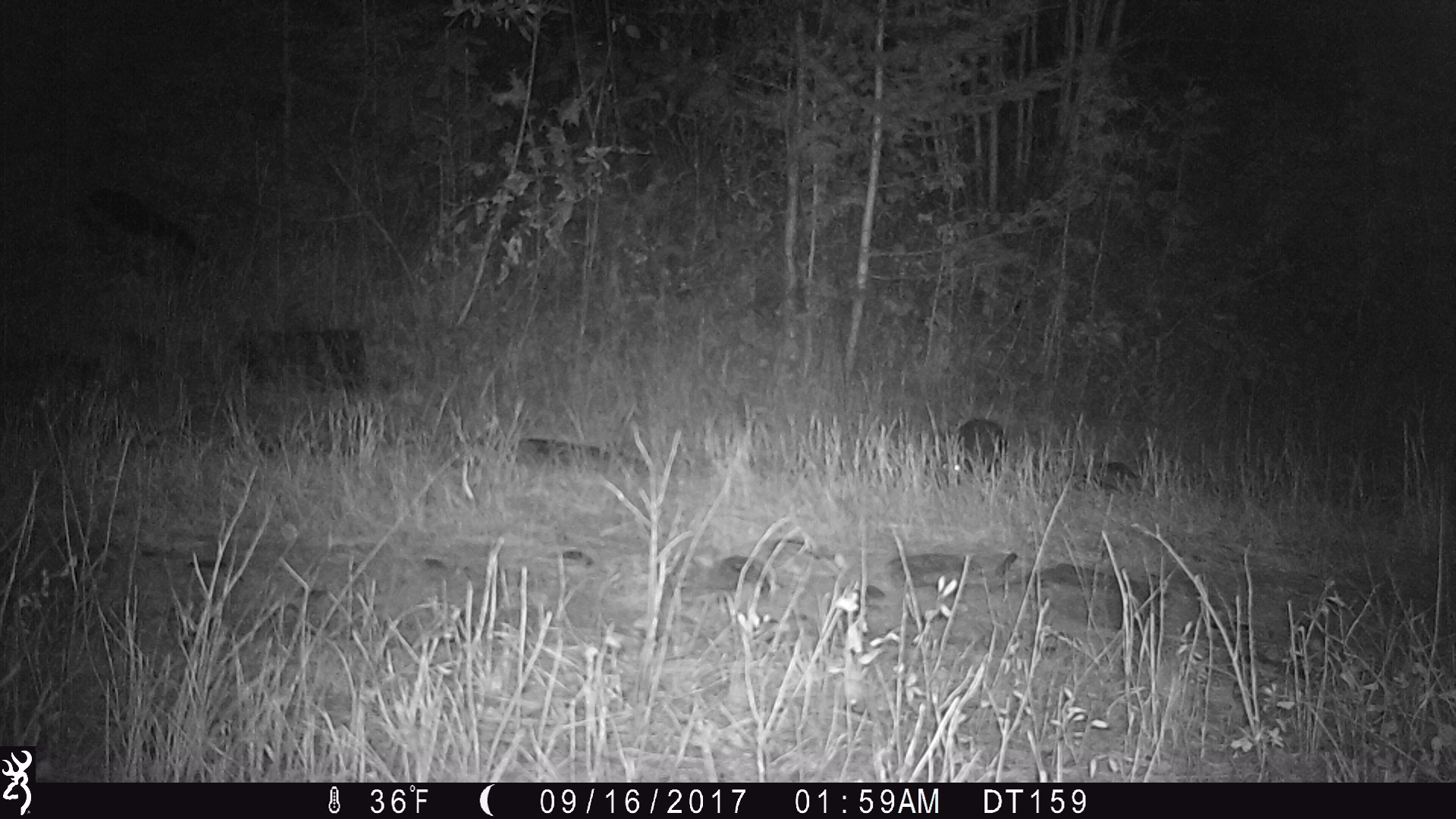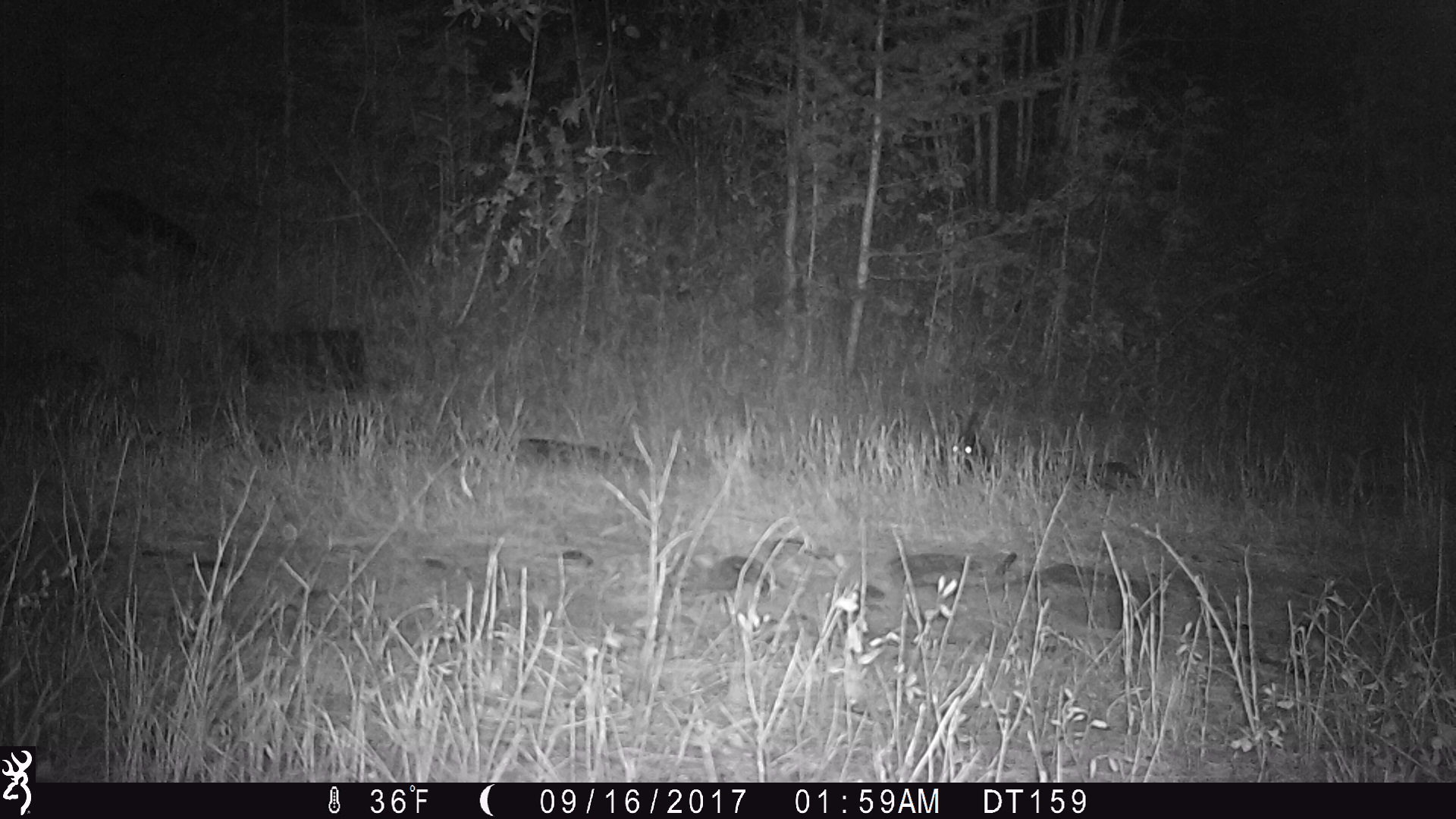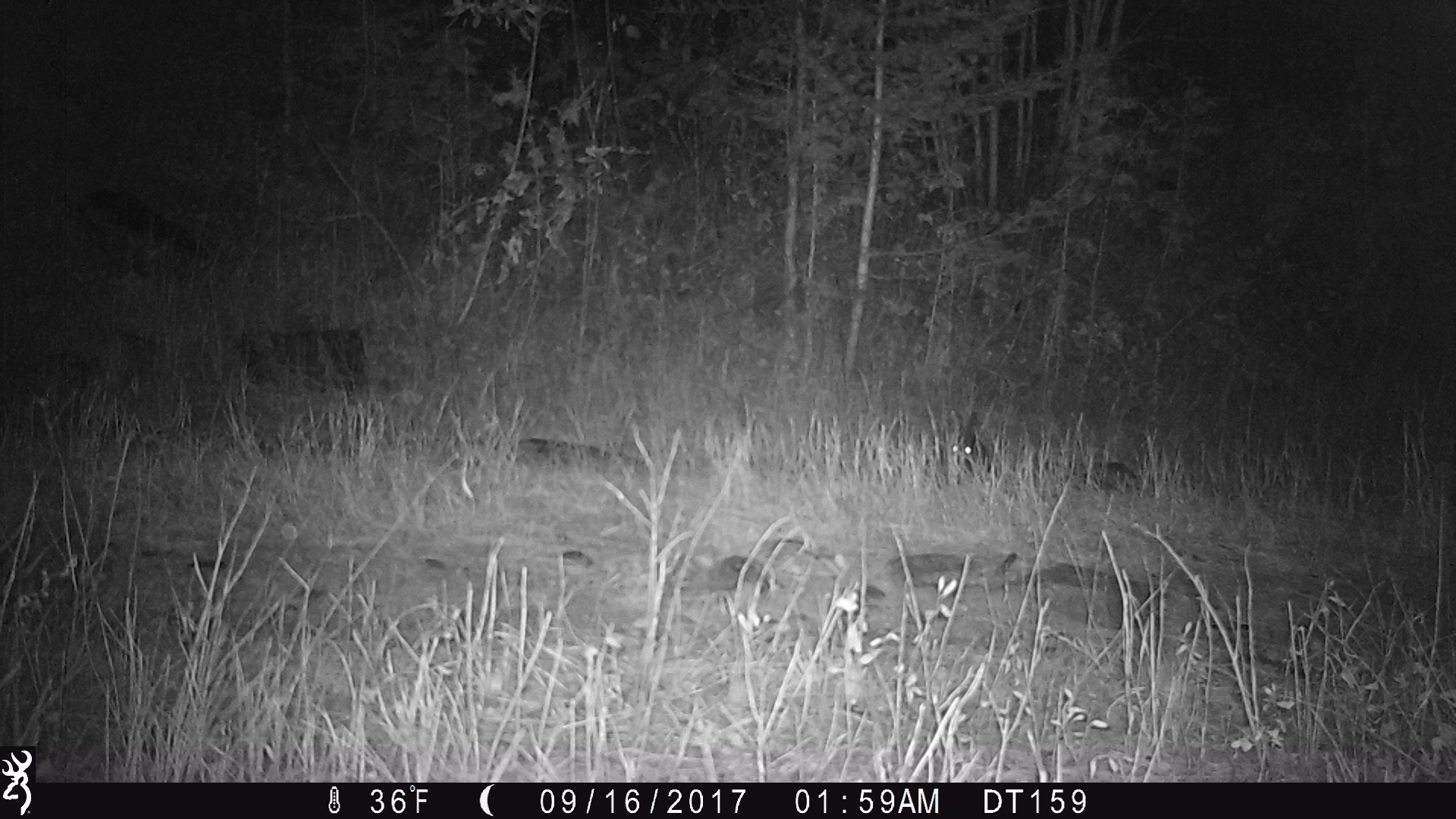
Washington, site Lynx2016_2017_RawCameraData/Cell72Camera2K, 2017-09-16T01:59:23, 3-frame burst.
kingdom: Animalia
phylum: Chordata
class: Mammalia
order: Lagomorpha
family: Leporidae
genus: Lepus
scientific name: Lepus americanus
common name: snowshoe hare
Lepus americanus (snowshoe hare). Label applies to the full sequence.